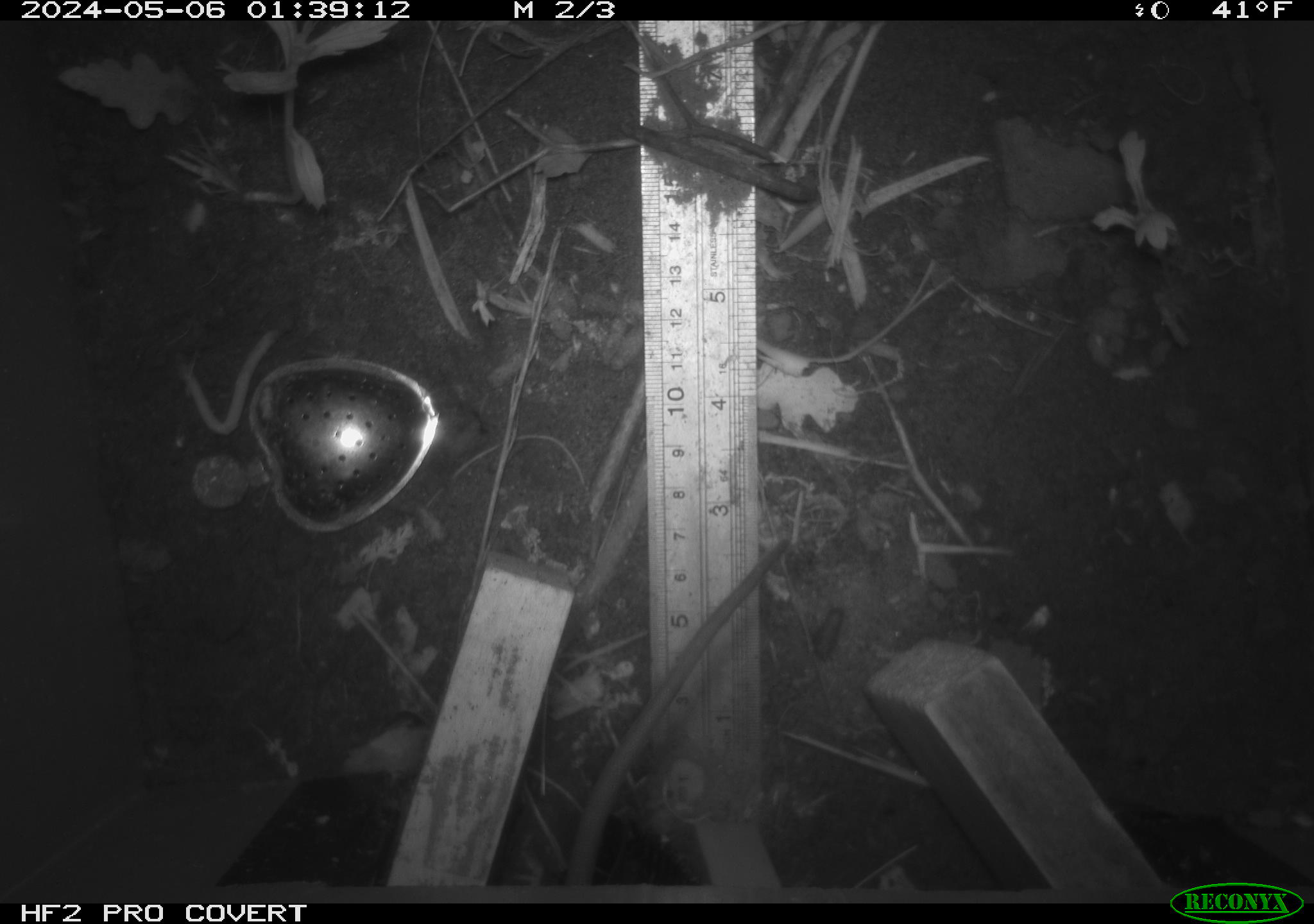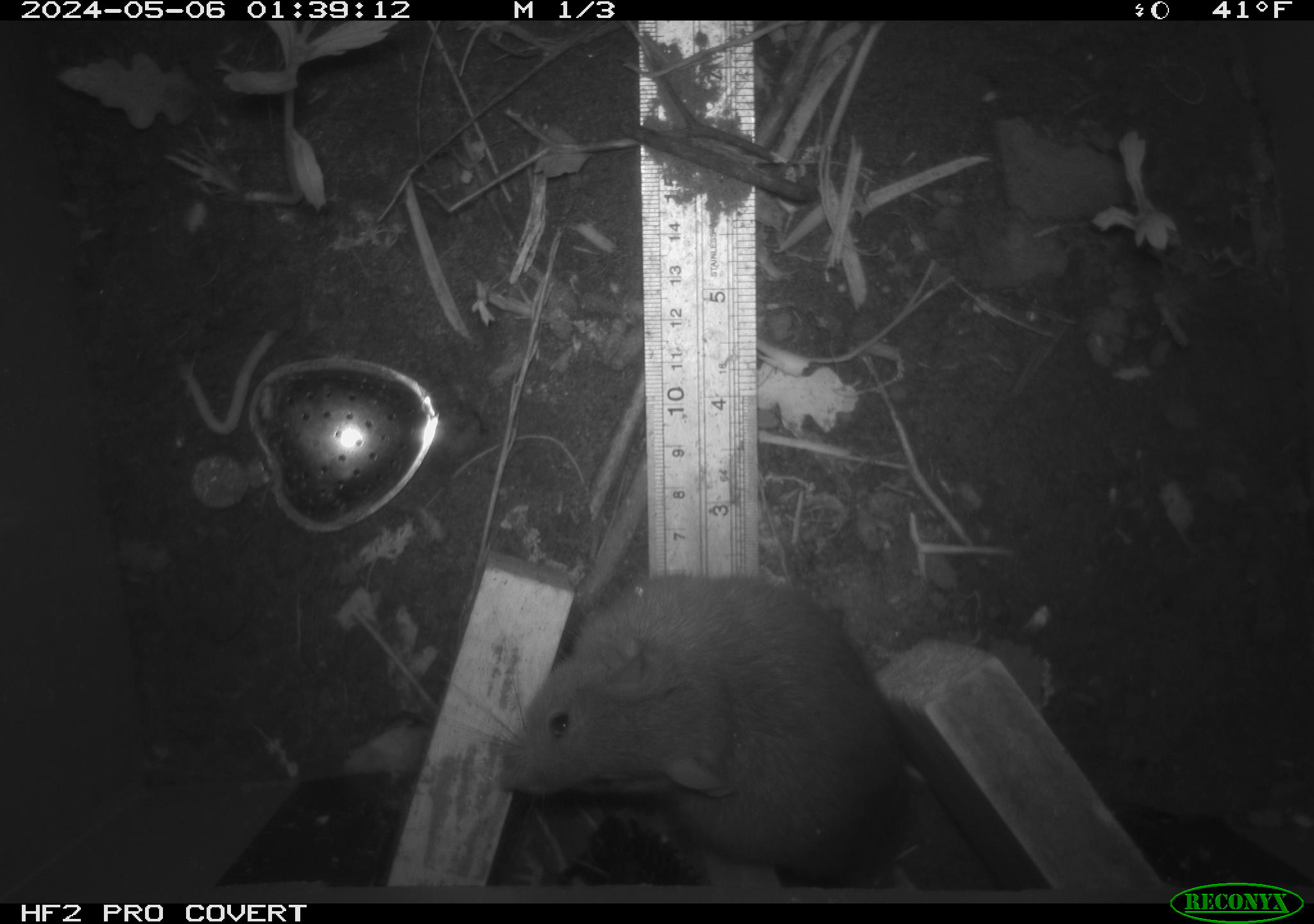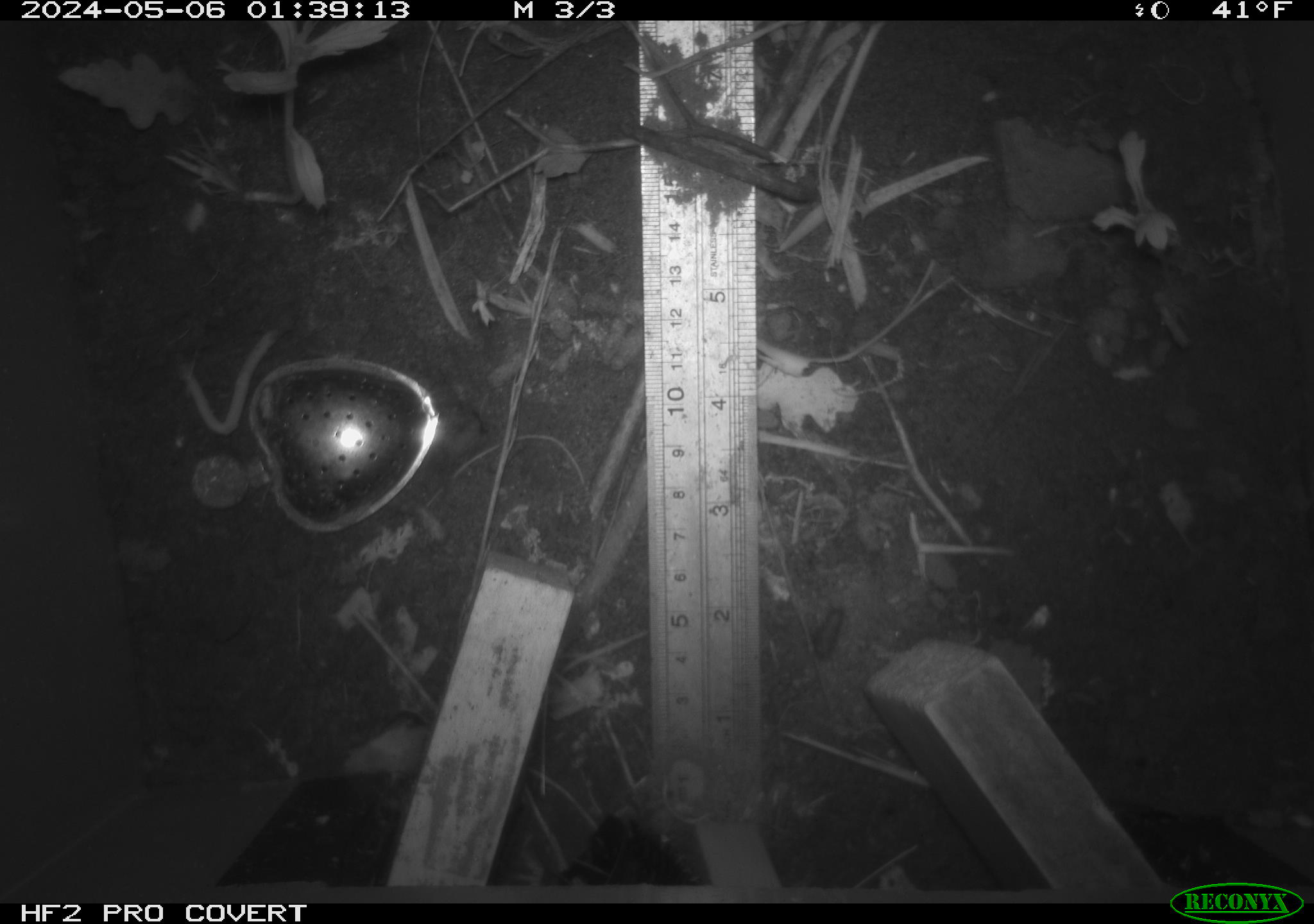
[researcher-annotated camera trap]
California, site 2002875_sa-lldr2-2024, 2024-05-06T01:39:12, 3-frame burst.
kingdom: Animalia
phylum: Chordata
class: Mammalia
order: Rodentia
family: Muridae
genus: Rattus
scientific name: Rattus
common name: rat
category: rattus species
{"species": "rattus species (rat) (Rattus)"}